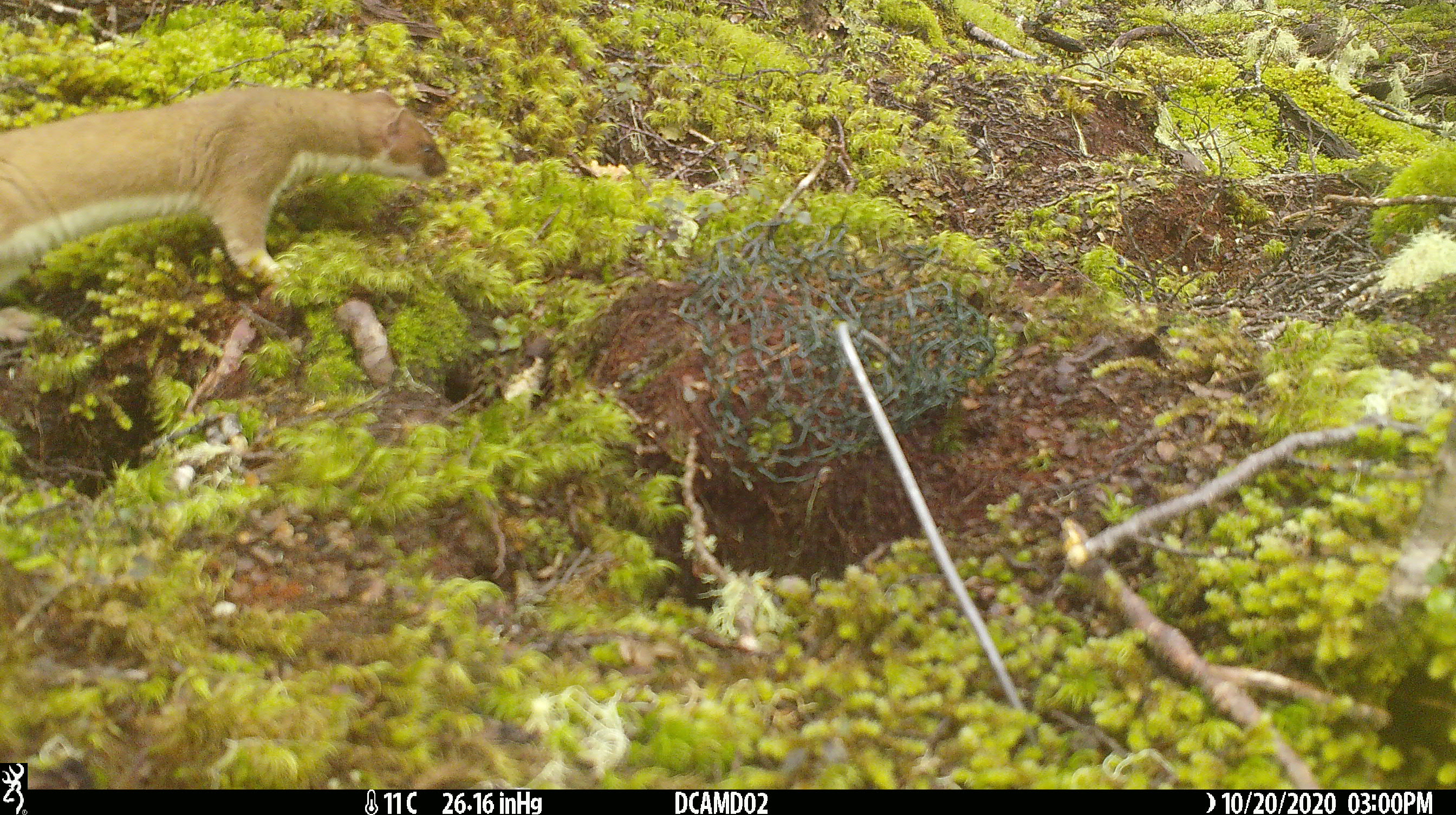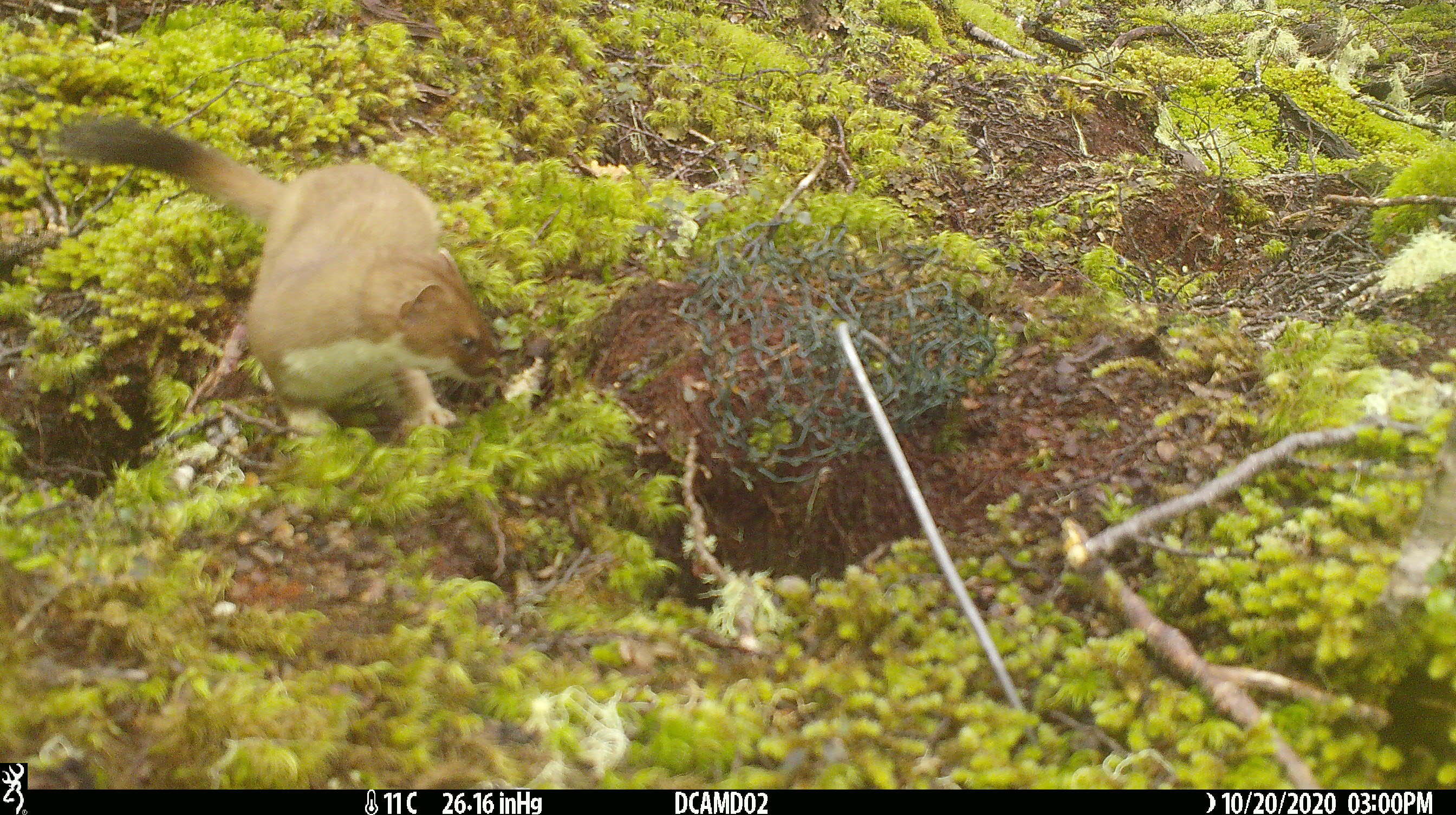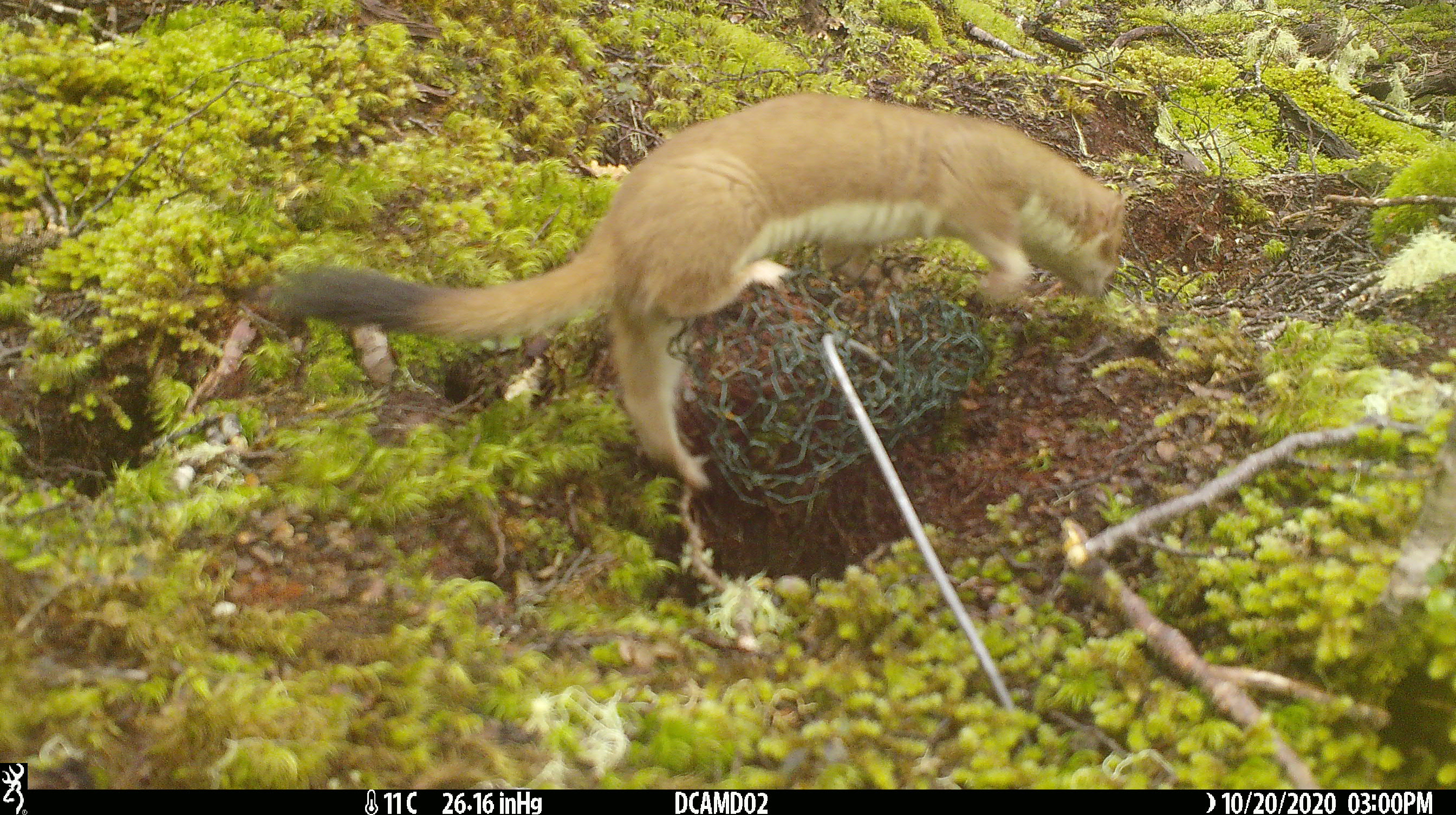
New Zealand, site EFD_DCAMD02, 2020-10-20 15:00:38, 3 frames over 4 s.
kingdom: Animalia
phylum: Chordata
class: Mammalia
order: Carnivora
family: Mustelidae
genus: Mustela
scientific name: Mustela erminea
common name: stoat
Stoat (Mustela erminea).